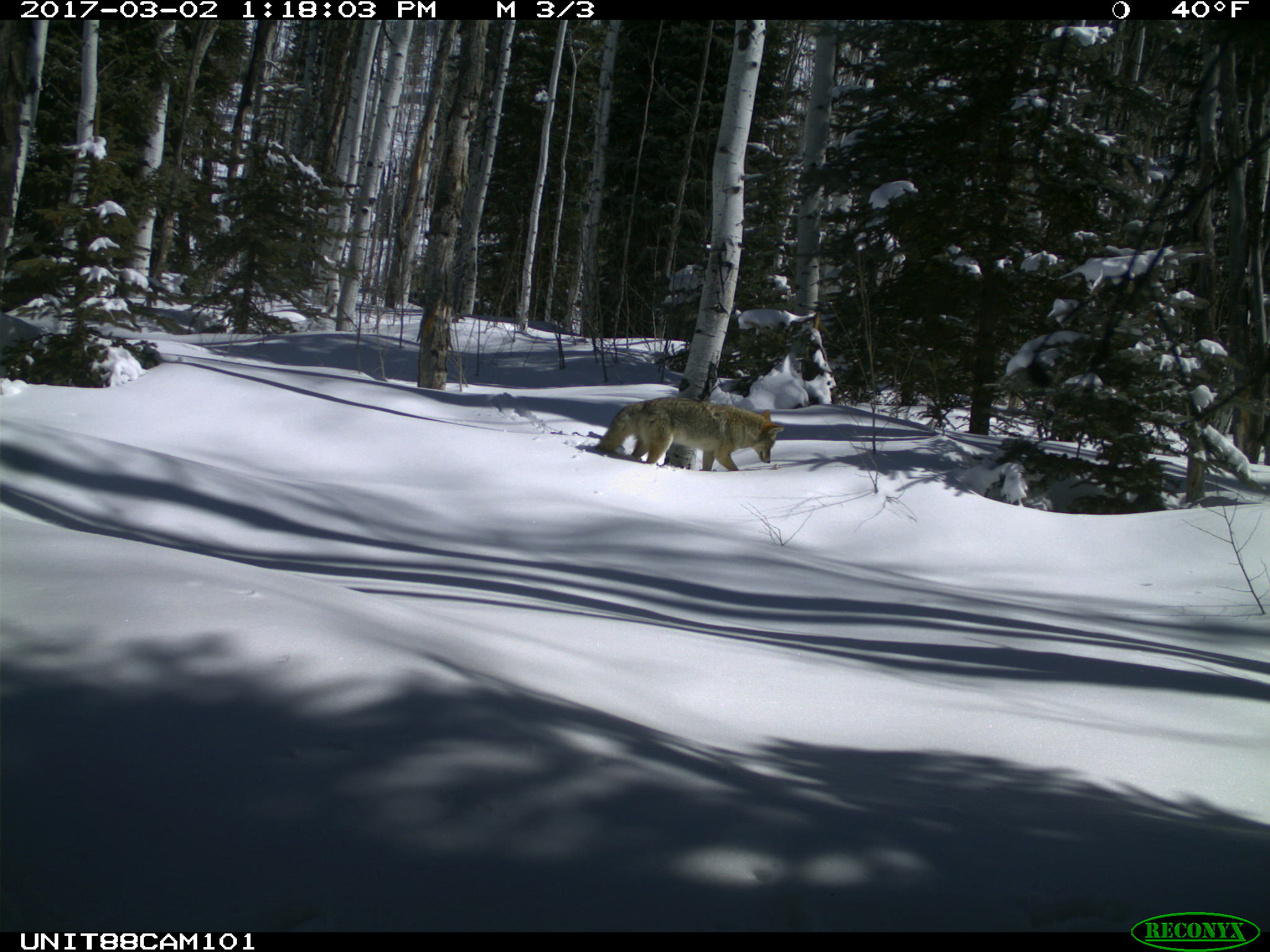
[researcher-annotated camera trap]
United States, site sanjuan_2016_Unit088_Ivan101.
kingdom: Animalia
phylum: Chordata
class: Mammalia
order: Carnivora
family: Canidae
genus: Canis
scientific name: Canis latrans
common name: coyote